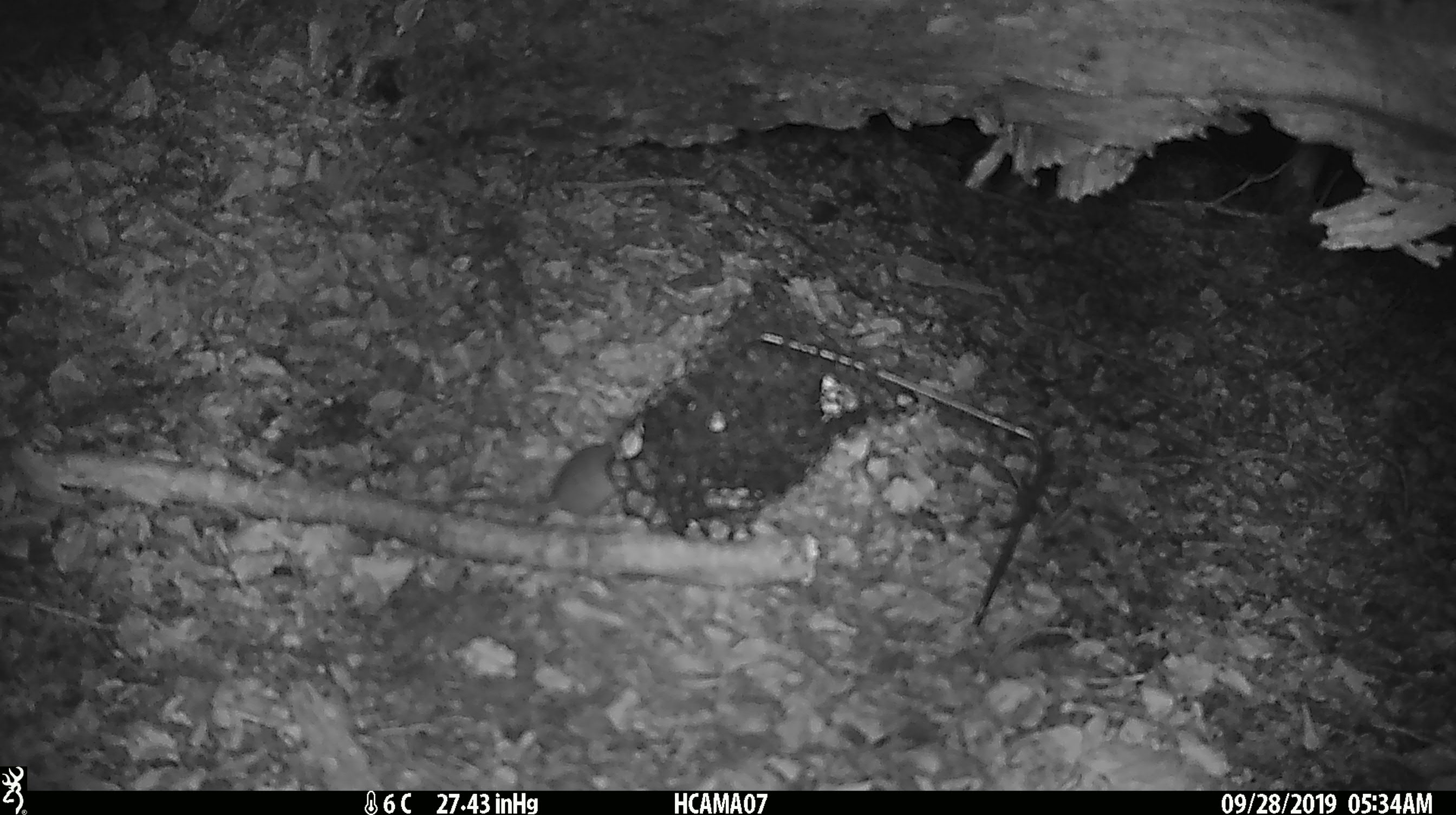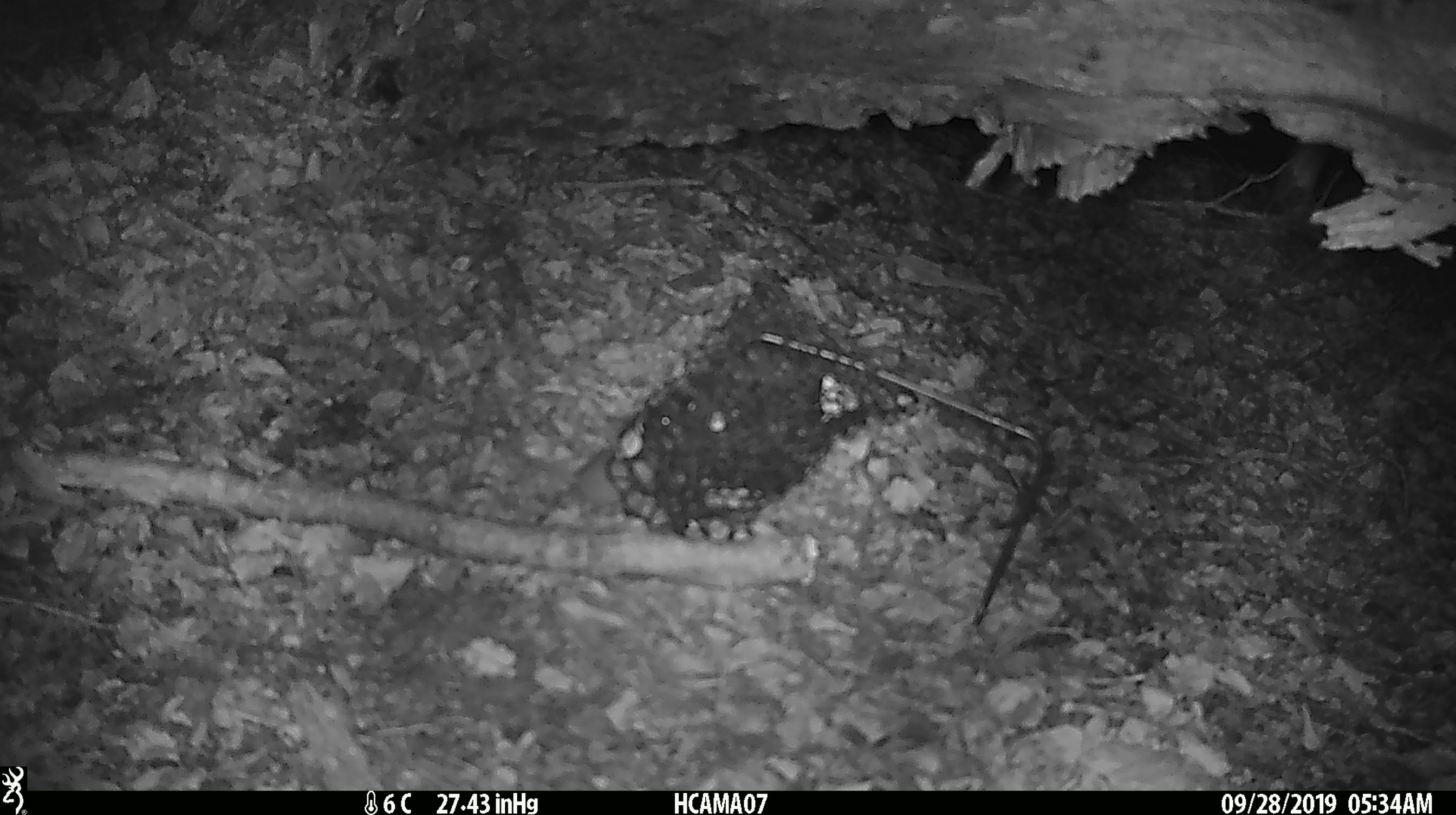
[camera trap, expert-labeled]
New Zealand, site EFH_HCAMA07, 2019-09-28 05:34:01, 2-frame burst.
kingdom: Animalia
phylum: Chordata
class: Mammalia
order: Rodentia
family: Muridae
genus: Mus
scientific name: Mus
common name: mouse